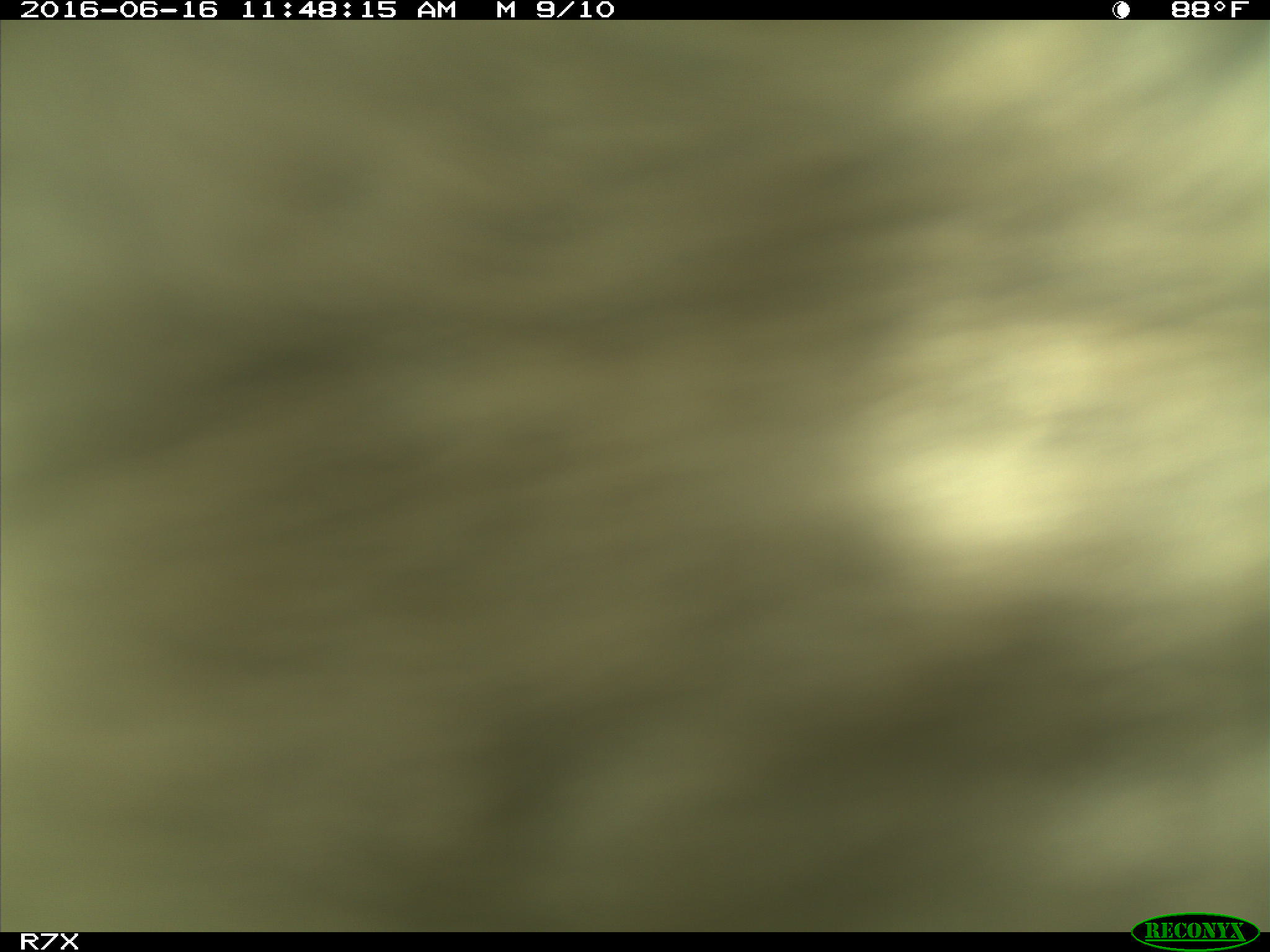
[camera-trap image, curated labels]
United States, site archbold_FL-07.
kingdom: Animalia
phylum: Chordata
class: Mammalia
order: Artiodactyla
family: Bovidae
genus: Bos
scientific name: Bos taurus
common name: domestic cow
Bos taurus (domestic cow).